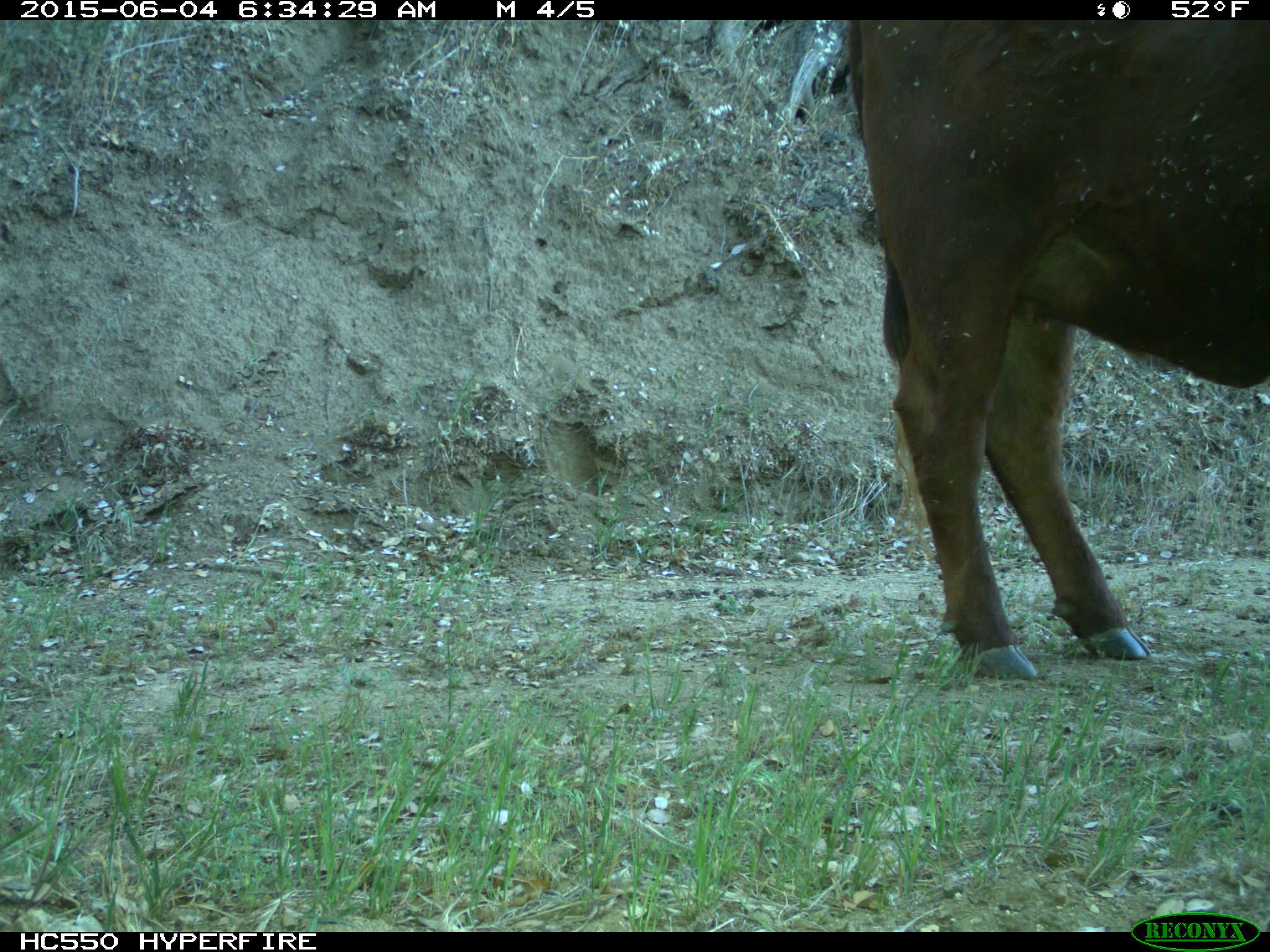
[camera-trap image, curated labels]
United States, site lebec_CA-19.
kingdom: Animalia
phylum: Chordata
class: Mammalia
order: Artiodactyla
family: Bovidae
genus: Bos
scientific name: Bos taurus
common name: domestic cow